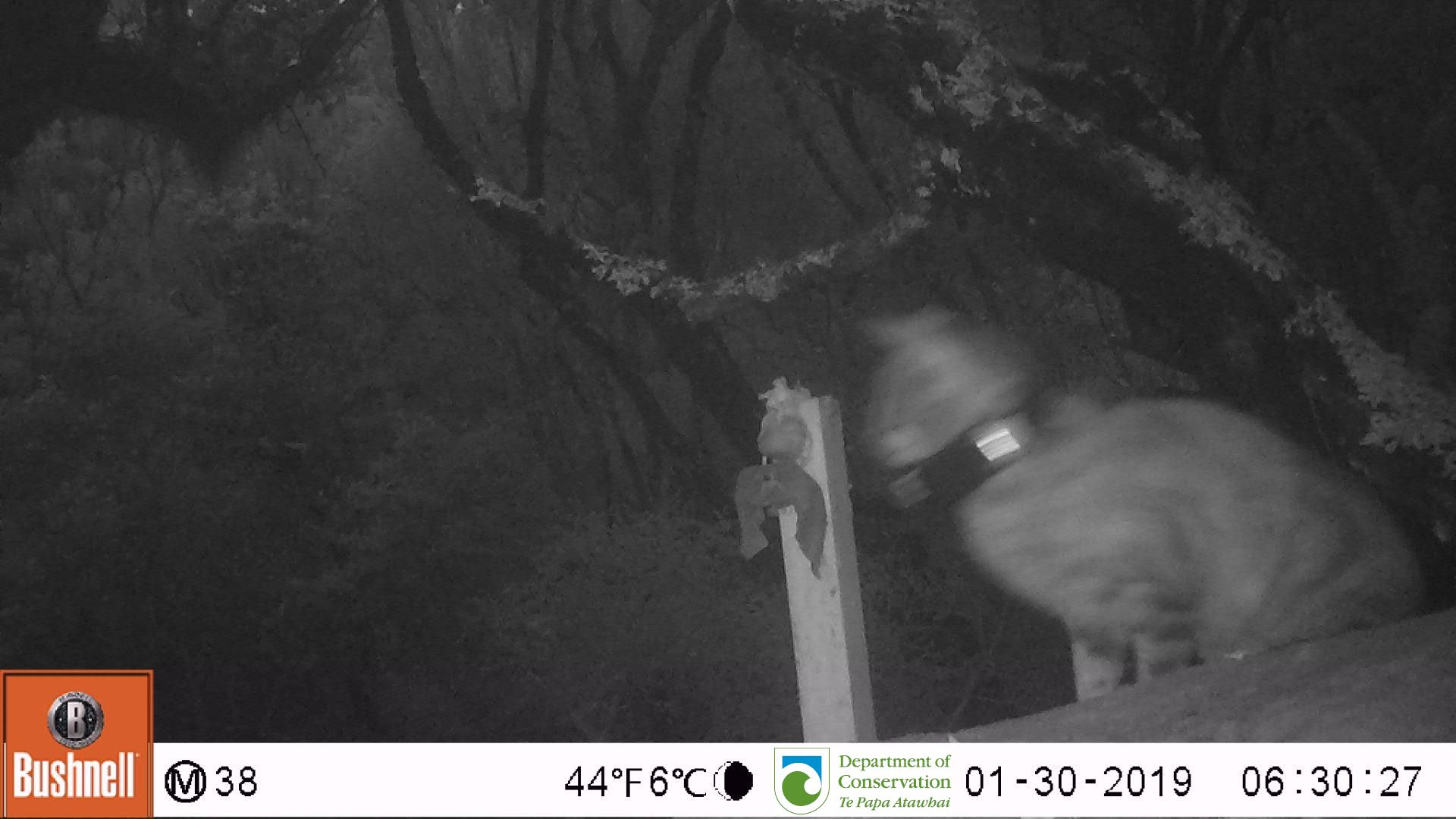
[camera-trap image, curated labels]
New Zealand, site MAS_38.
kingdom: Animalia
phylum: Chordata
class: Mammalia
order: Carnivora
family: Felidae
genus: Felis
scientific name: Felis catus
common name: domestic cat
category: cat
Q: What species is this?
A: Cat (domestic cat) (Felis catus).